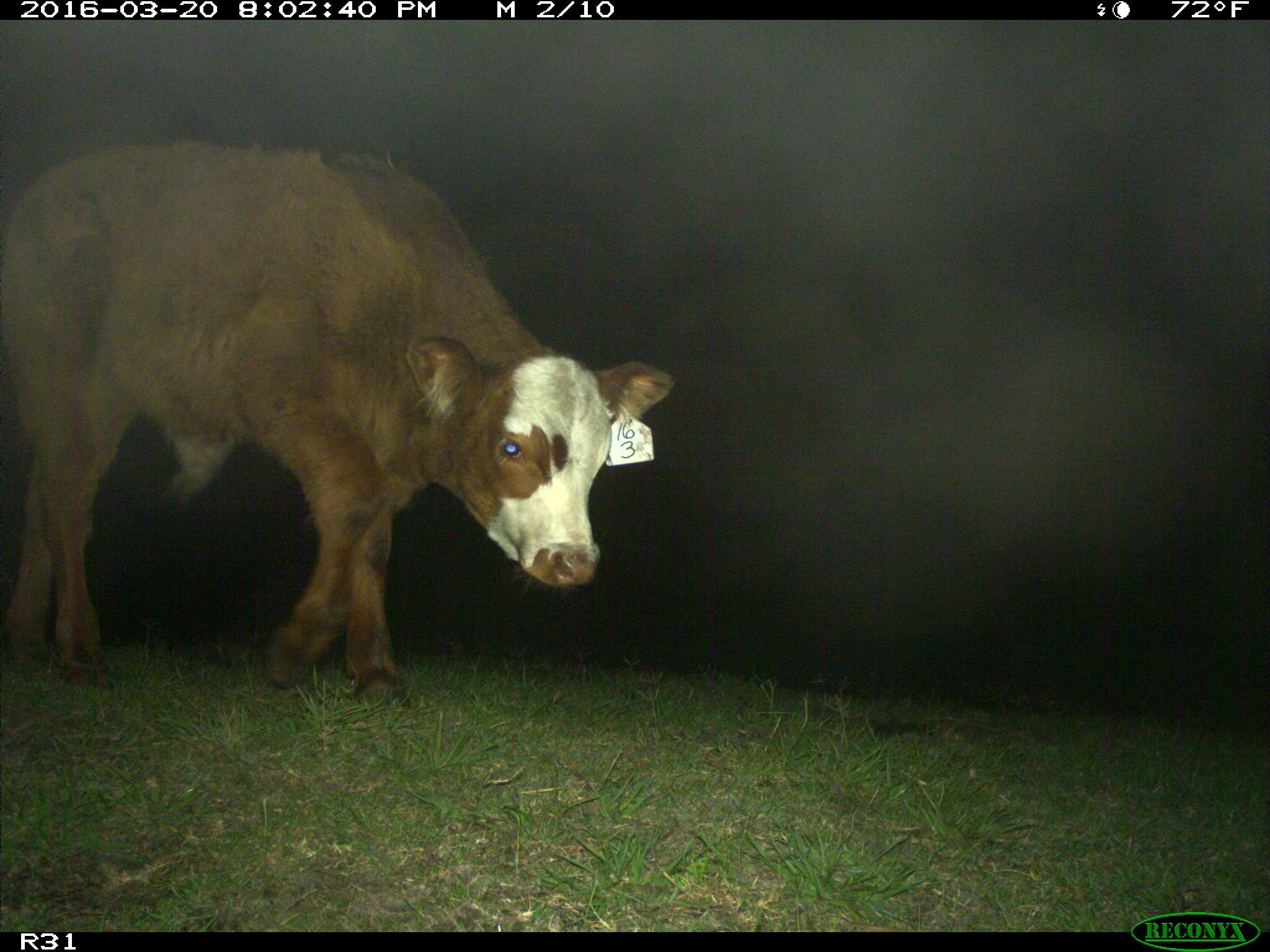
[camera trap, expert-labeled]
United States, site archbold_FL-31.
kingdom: Animalia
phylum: Chordata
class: Mammalia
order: Artiodactyla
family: Bovidae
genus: Bos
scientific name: Bos taurus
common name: domestic cow